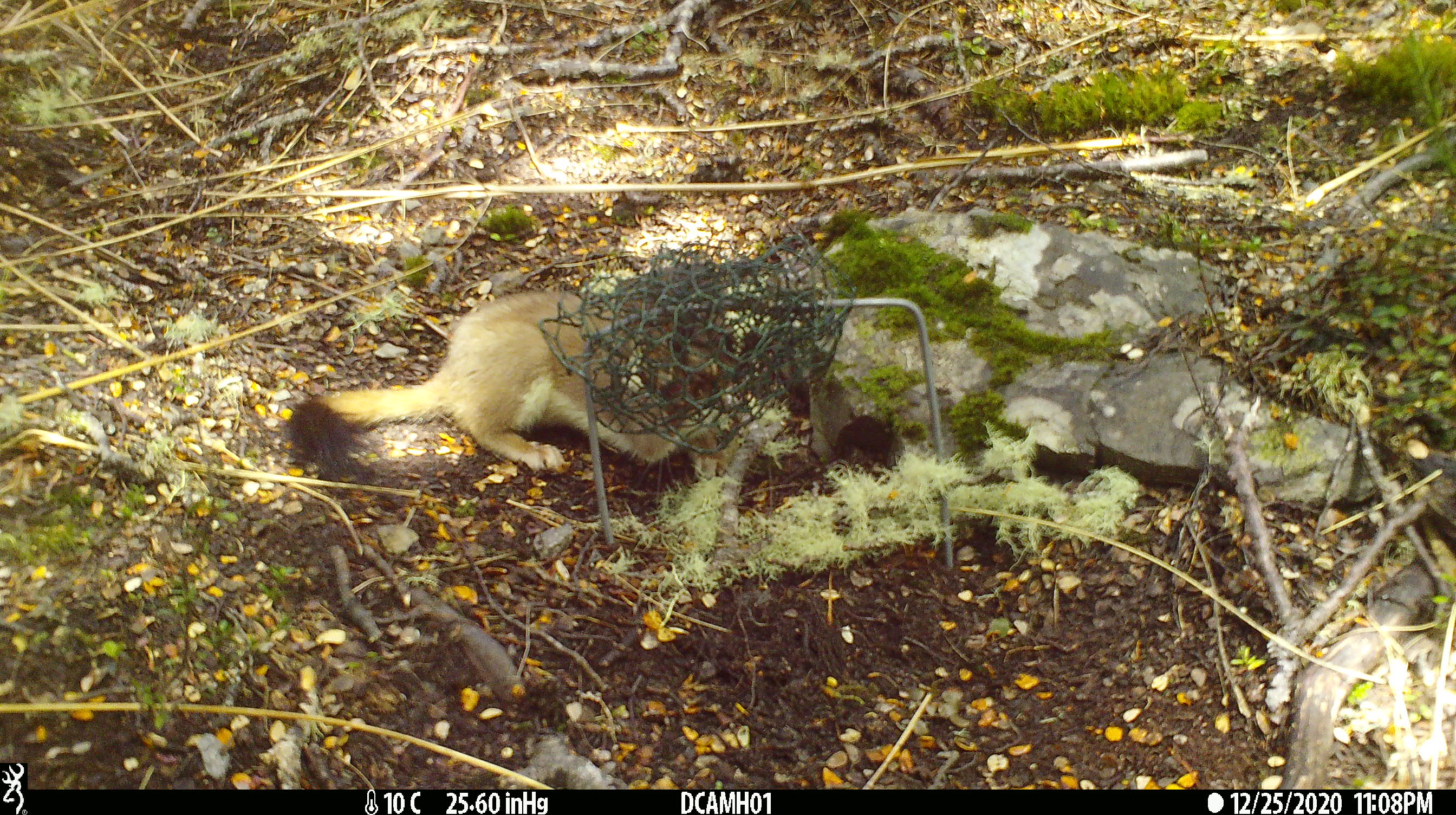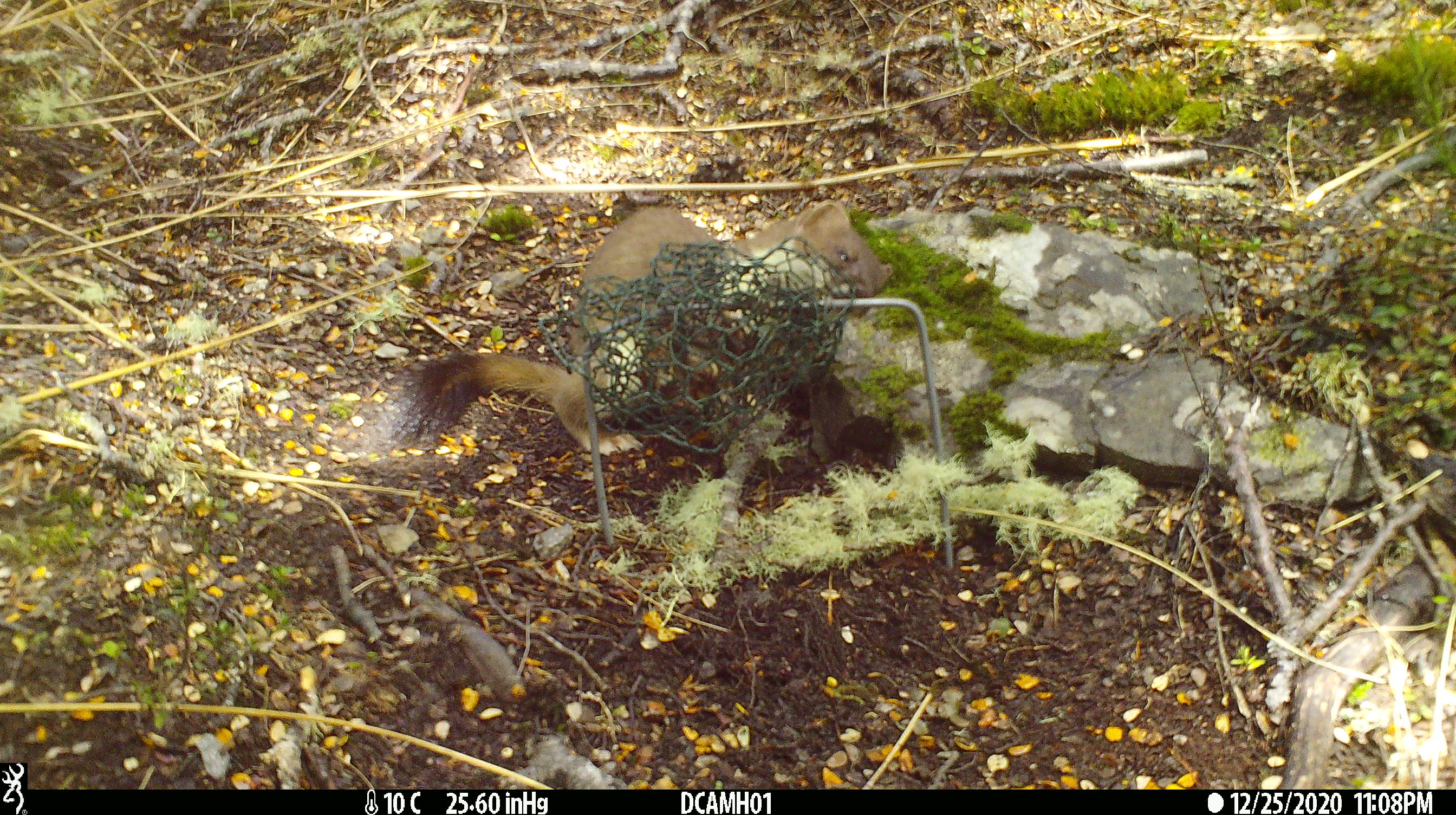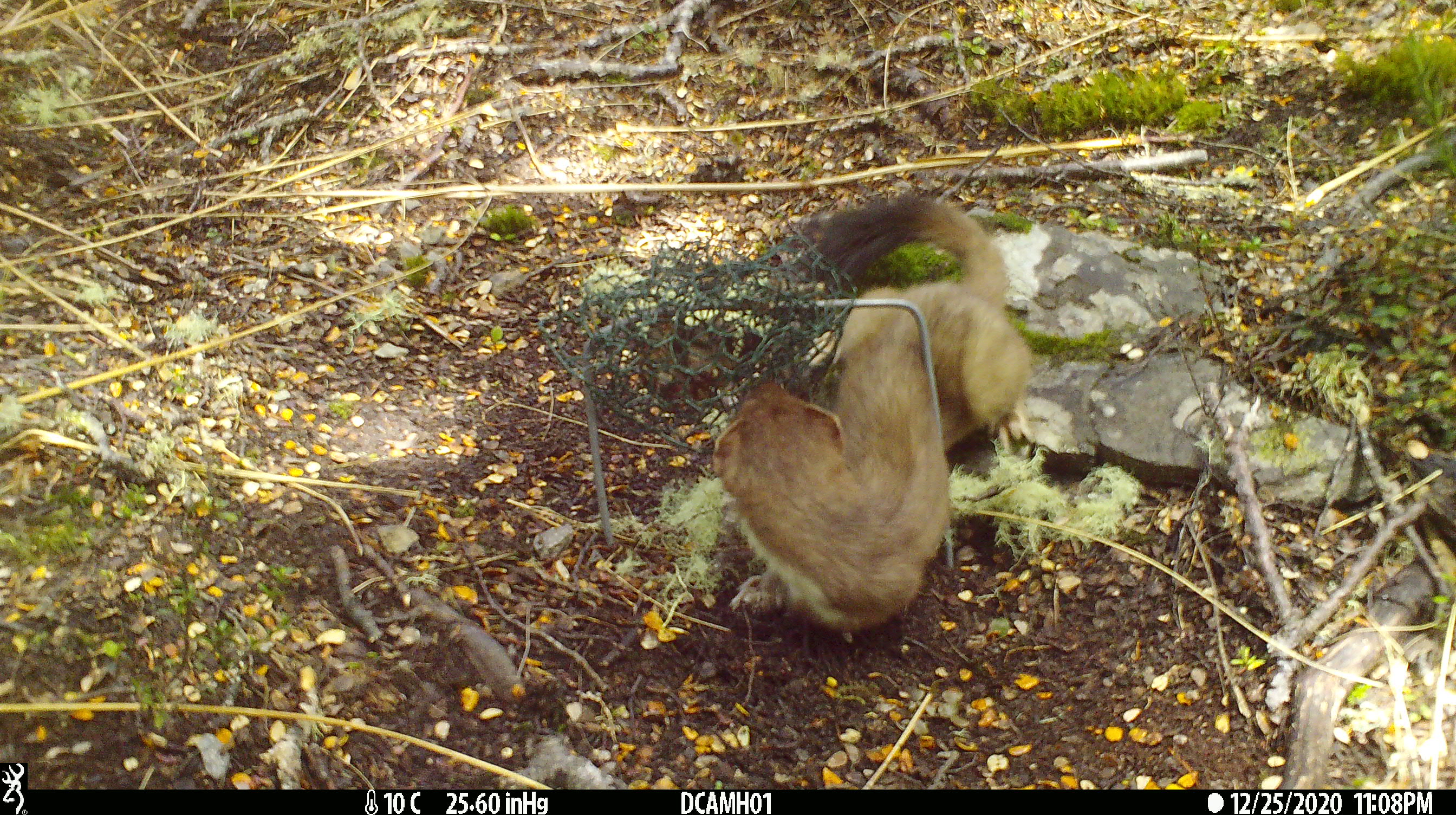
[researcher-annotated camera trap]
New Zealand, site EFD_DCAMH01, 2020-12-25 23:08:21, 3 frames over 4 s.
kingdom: Animalia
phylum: Chordata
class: Mammalia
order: Carnivora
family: Mustelidae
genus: Mustela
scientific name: Mustela erminea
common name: stoat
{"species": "stoat (Mustela erminea)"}